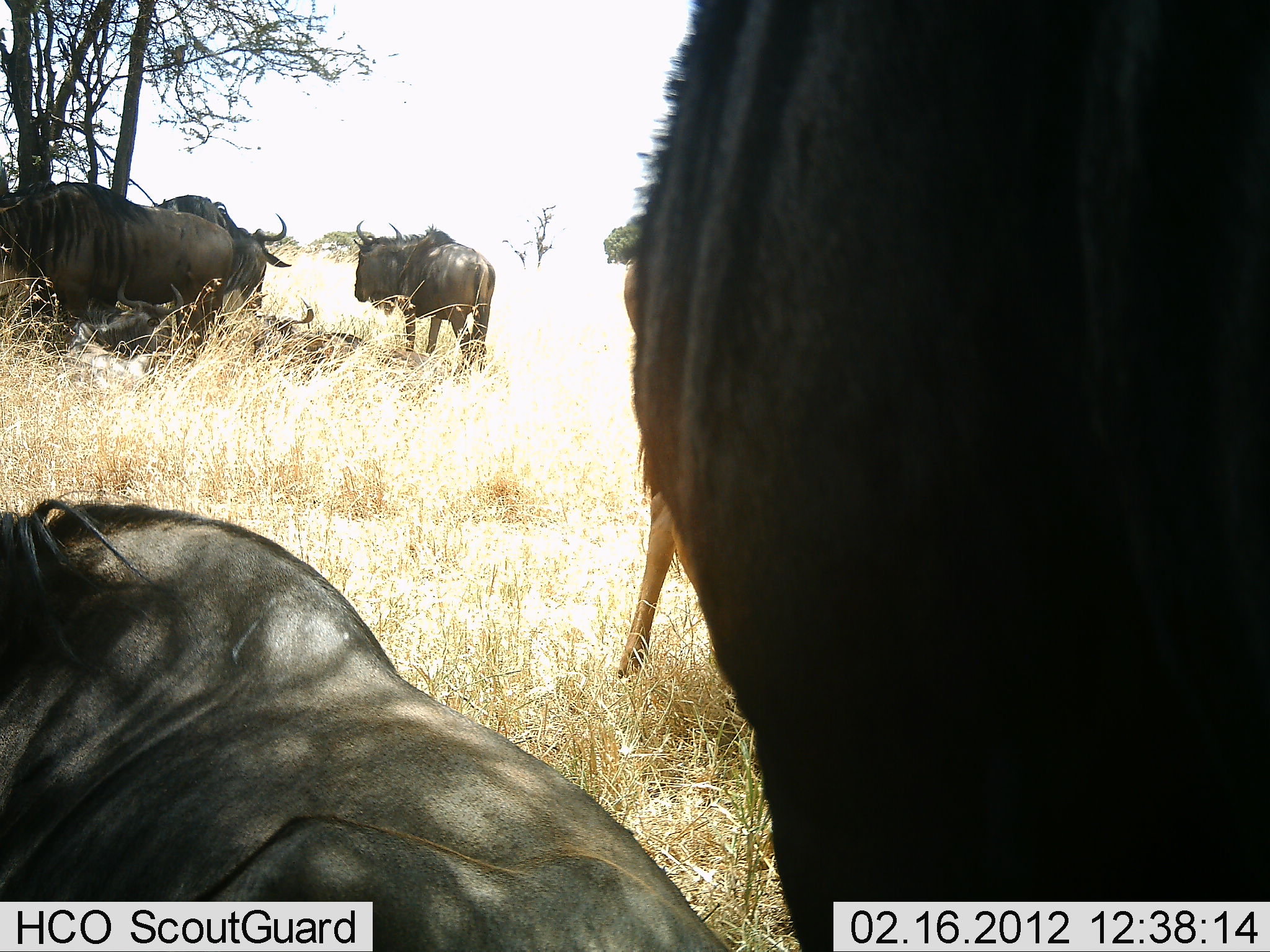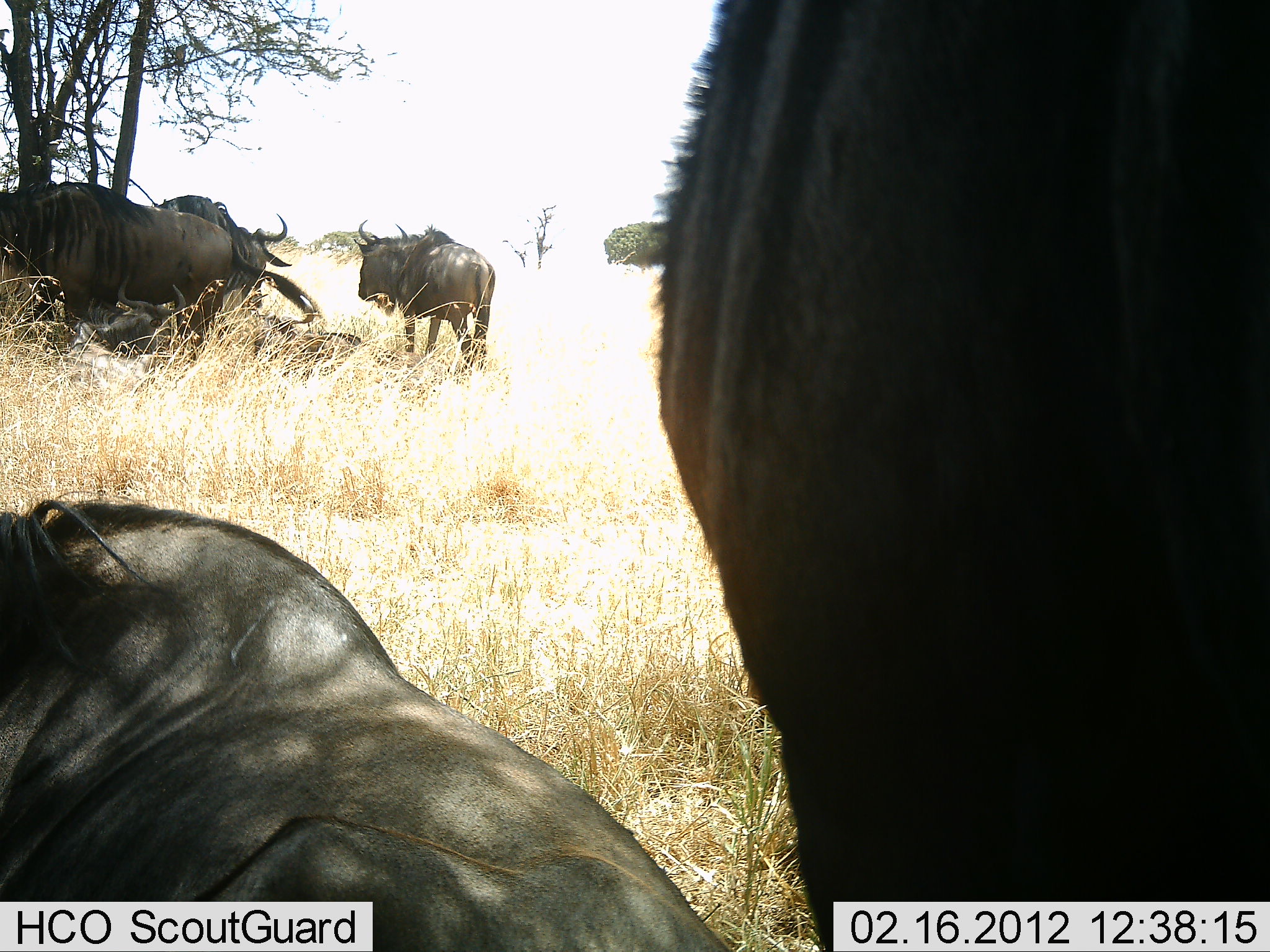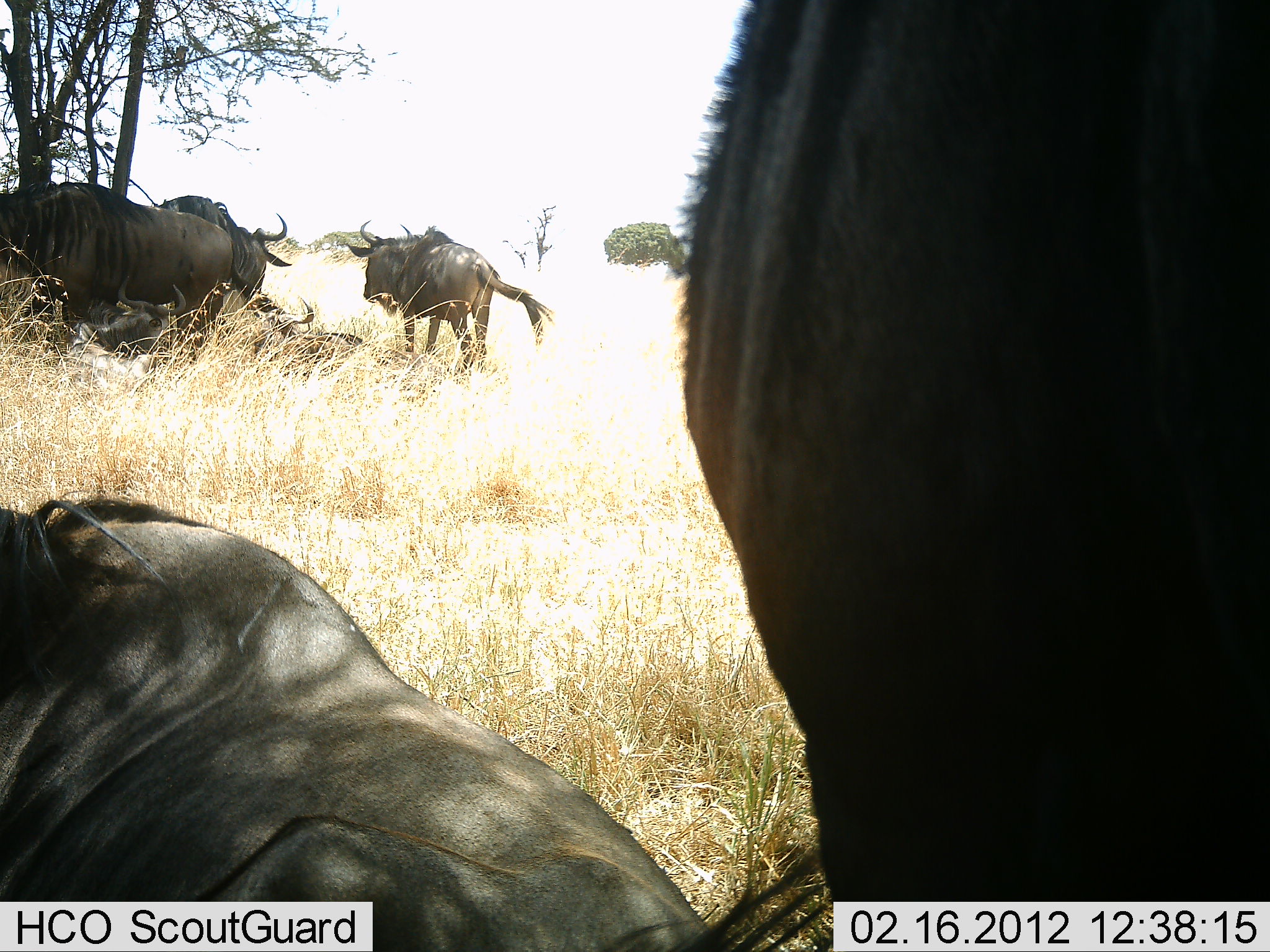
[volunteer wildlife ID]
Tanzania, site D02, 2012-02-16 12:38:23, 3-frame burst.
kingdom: Animalia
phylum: Chordata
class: Mammalia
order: Artiodactyla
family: Bovidae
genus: Connochaetes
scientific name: Connochaetes taurinus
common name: blue wildebeest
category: wildebeest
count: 6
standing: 89%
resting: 93%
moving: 4%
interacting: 0%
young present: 11%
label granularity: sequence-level